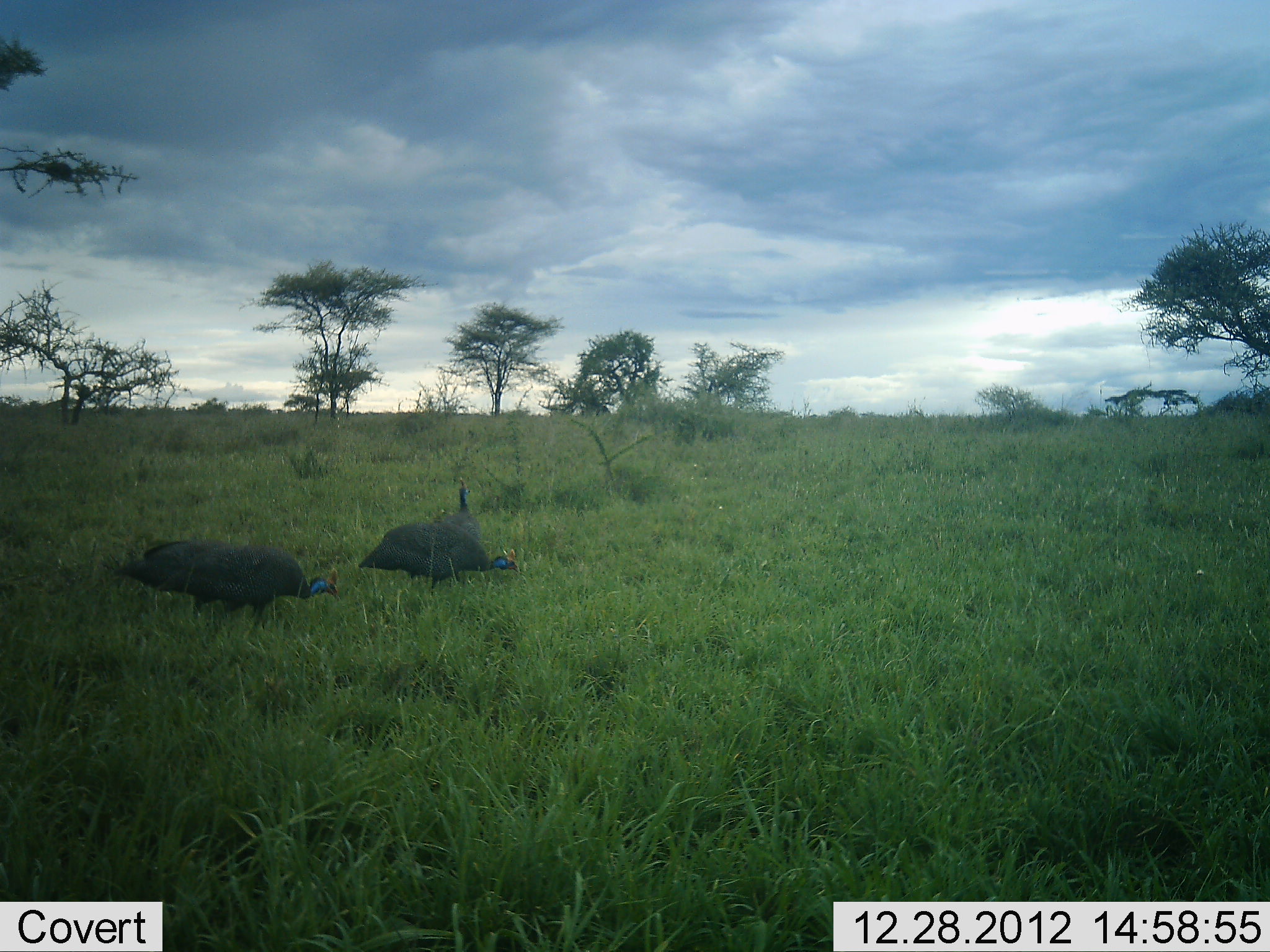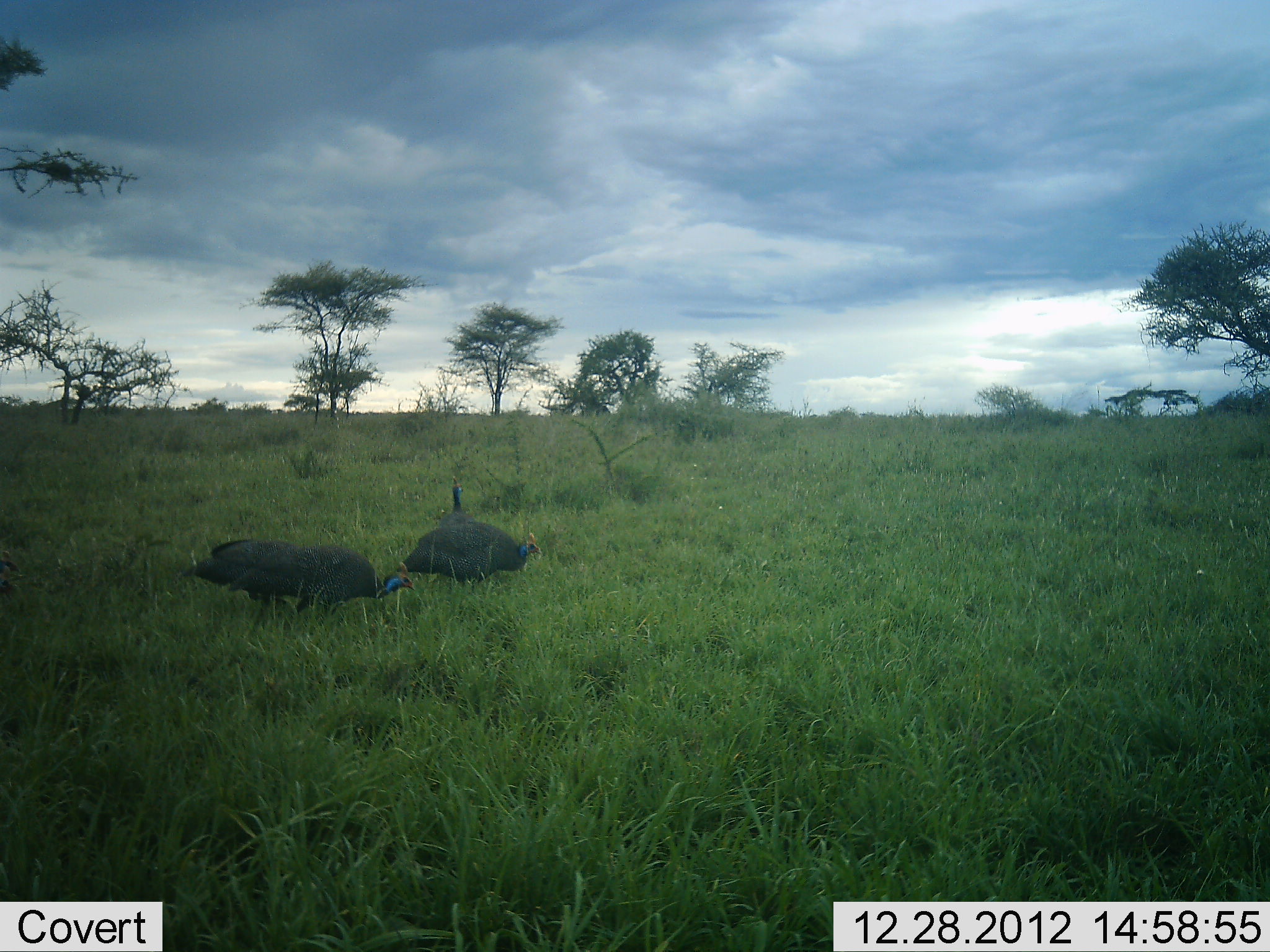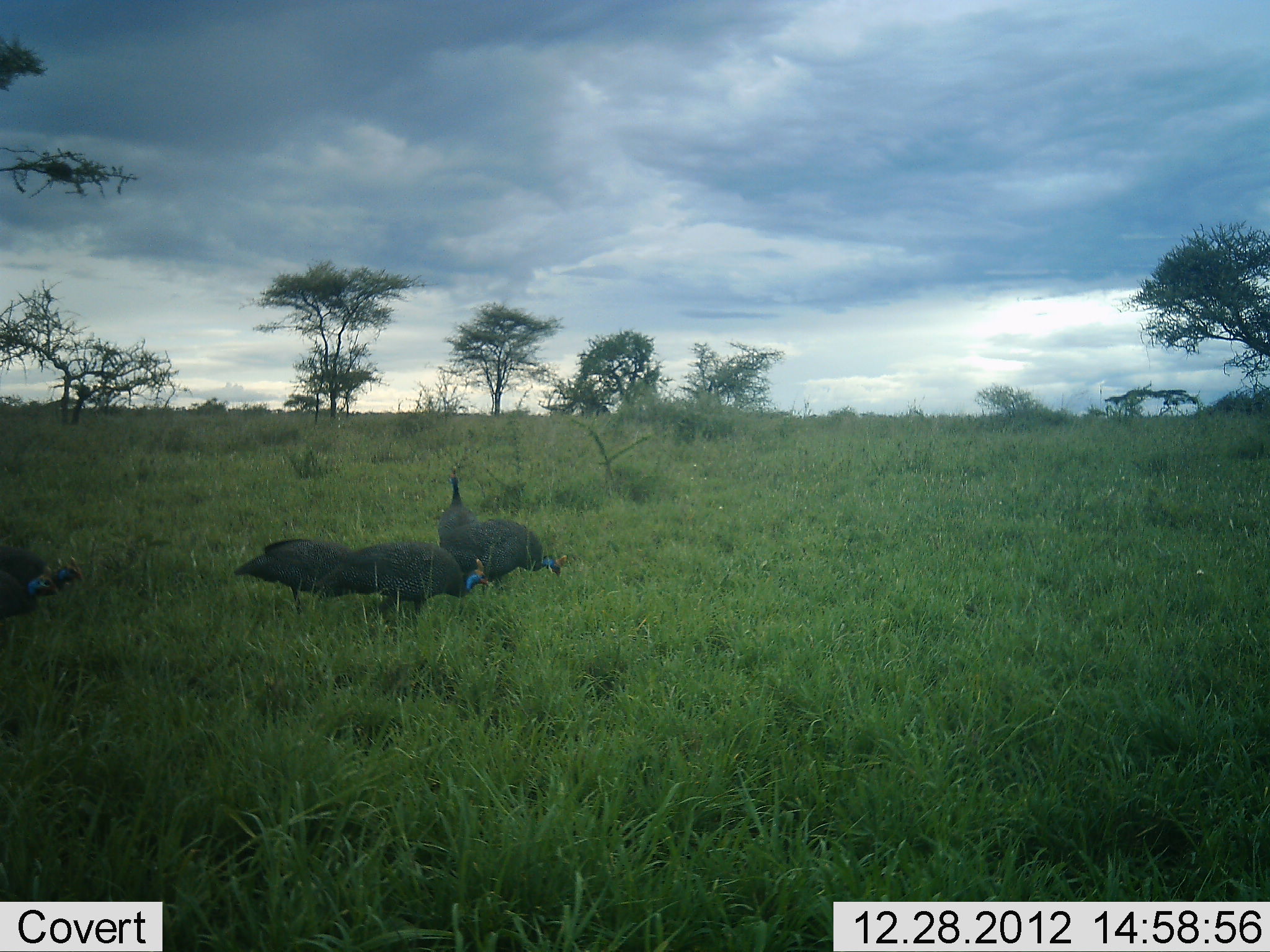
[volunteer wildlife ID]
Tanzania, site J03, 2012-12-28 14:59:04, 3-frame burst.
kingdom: Animalia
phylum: Chordata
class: Aves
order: Galliformes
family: Numididae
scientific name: Numididae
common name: guinea fowl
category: guineafowl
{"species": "guineafowl (guinea fowl) (Numididae)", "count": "5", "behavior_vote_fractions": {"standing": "11%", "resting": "0%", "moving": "68%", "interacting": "0%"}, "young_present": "0%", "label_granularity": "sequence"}